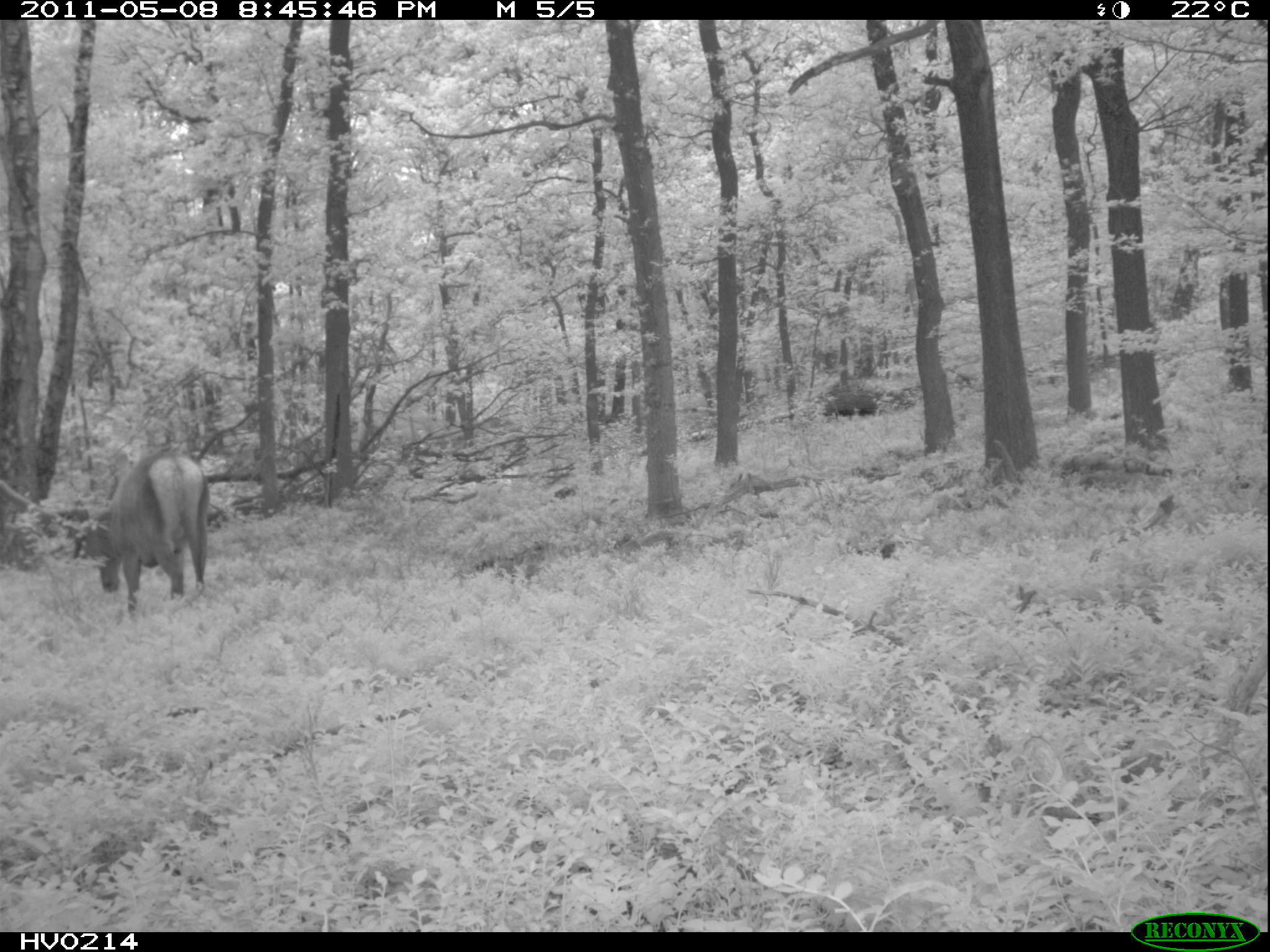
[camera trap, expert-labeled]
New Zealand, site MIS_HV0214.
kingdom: Animalia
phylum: Chordata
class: Mammalia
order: Artiodactyla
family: Cervidae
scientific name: Cervidae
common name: deer